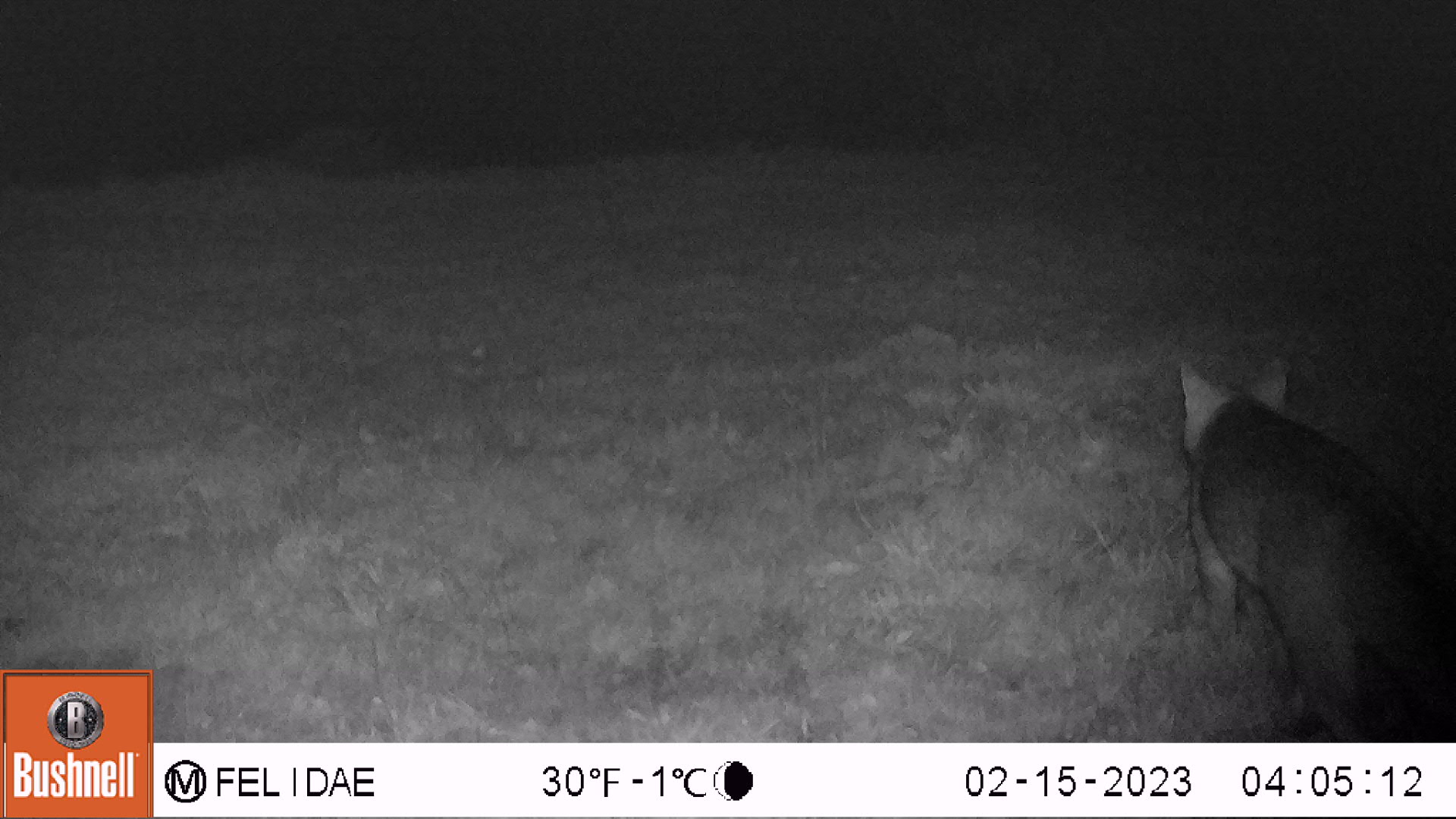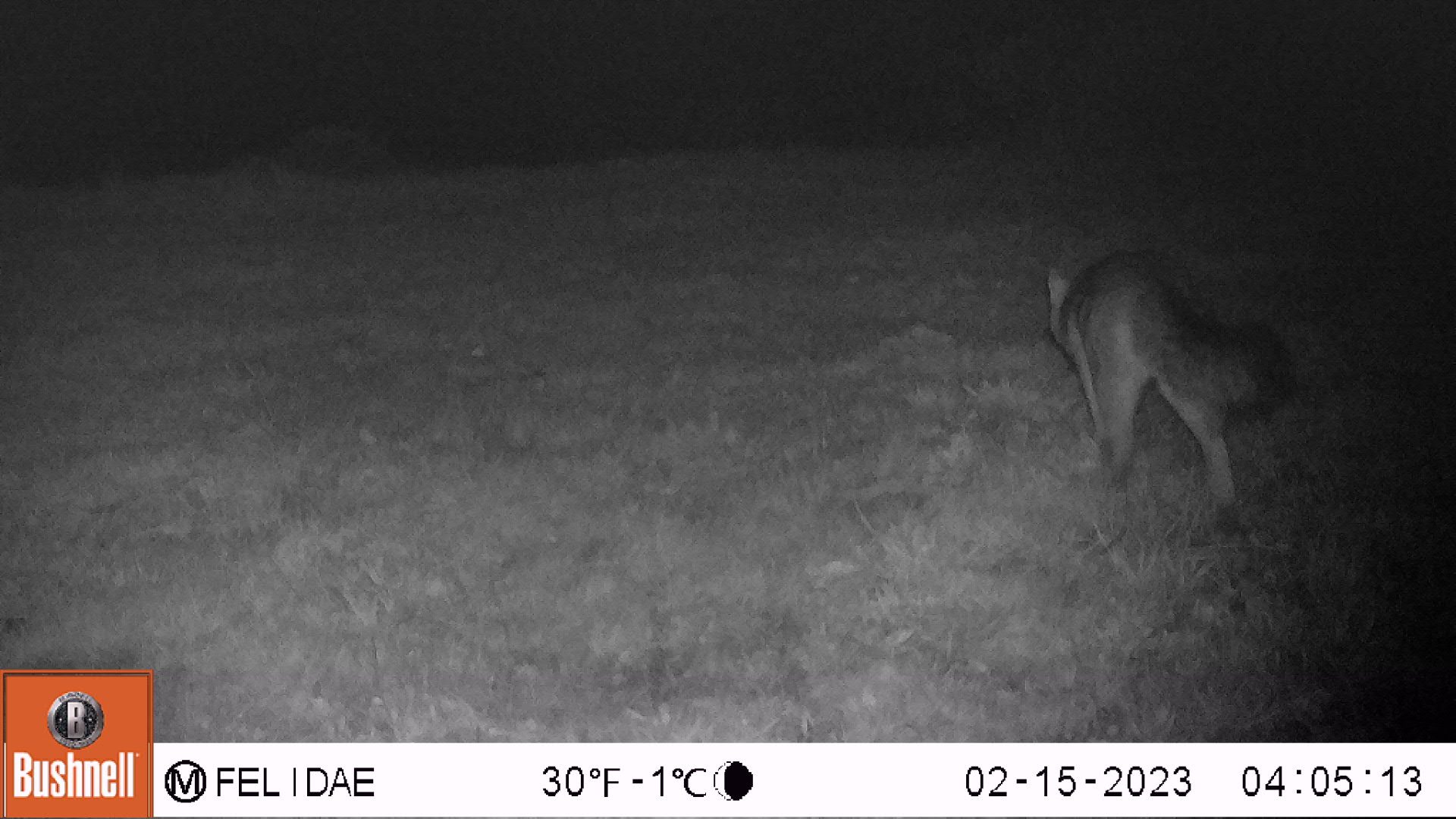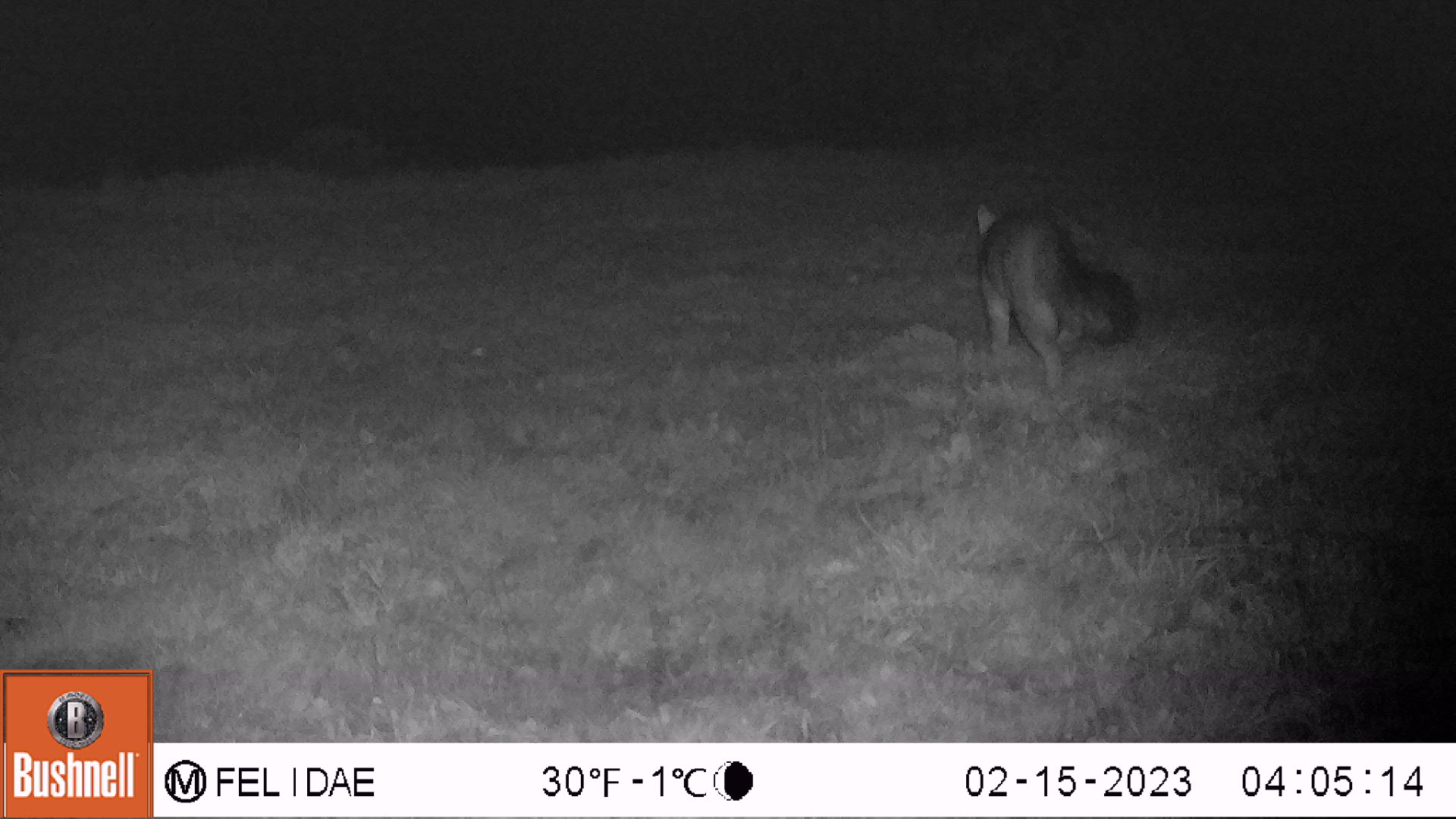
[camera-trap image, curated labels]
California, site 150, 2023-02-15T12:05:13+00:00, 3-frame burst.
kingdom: Animalia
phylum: Chordata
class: Mammalia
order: Carnivora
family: Canidae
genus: Urocyon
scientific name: Urocyon cinereoargenteus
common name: gray fox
Gray fox (Urocyon cinereoargenteus).